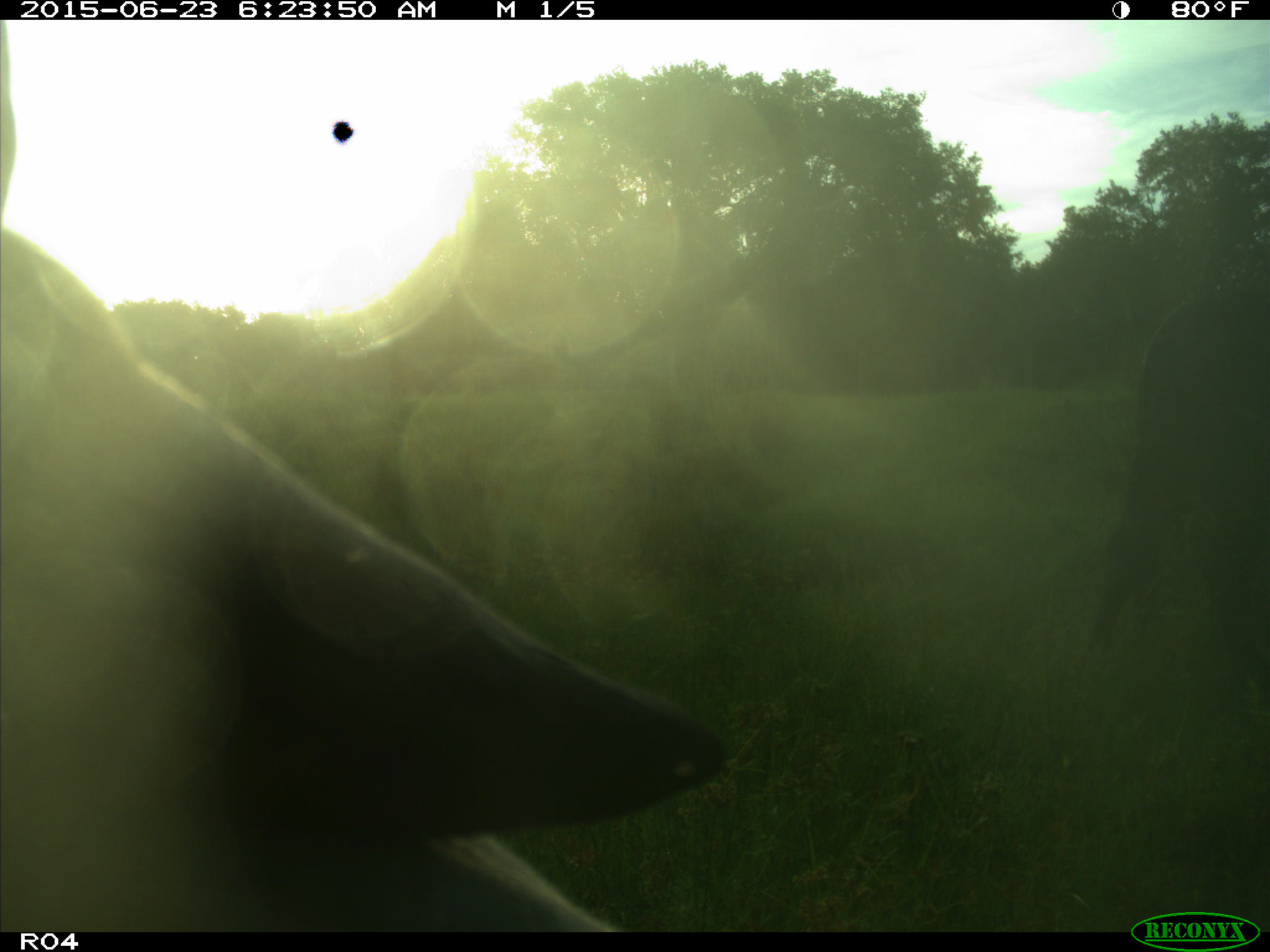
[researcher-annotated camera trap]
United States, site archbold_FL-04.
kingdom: Animalia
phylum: Chordata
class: Mammalia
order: Artiodactyla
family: Bovidae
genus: Bos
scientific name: Bos taurus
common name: domestic cow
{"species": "Bos taurus (domestic cow)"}